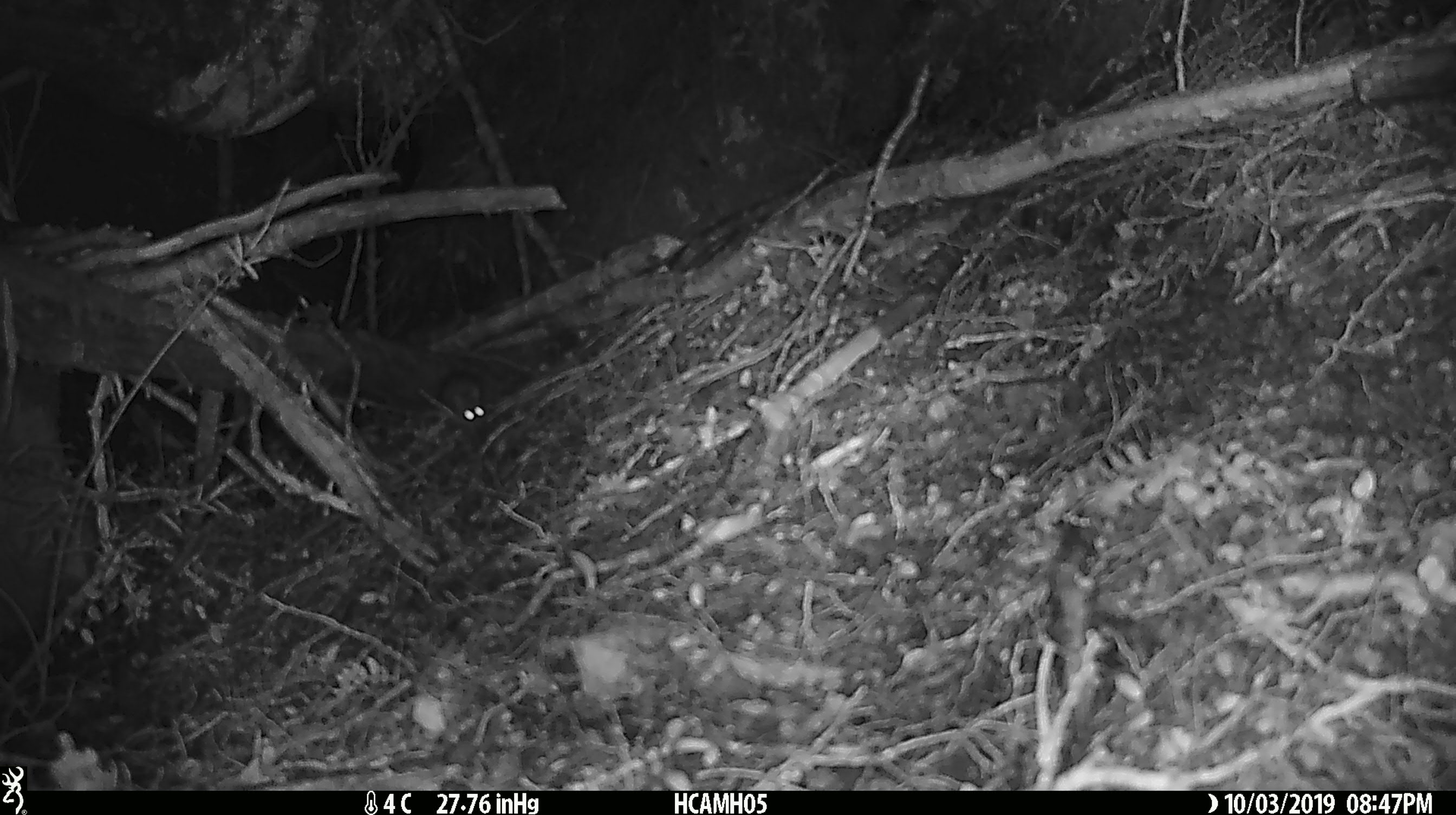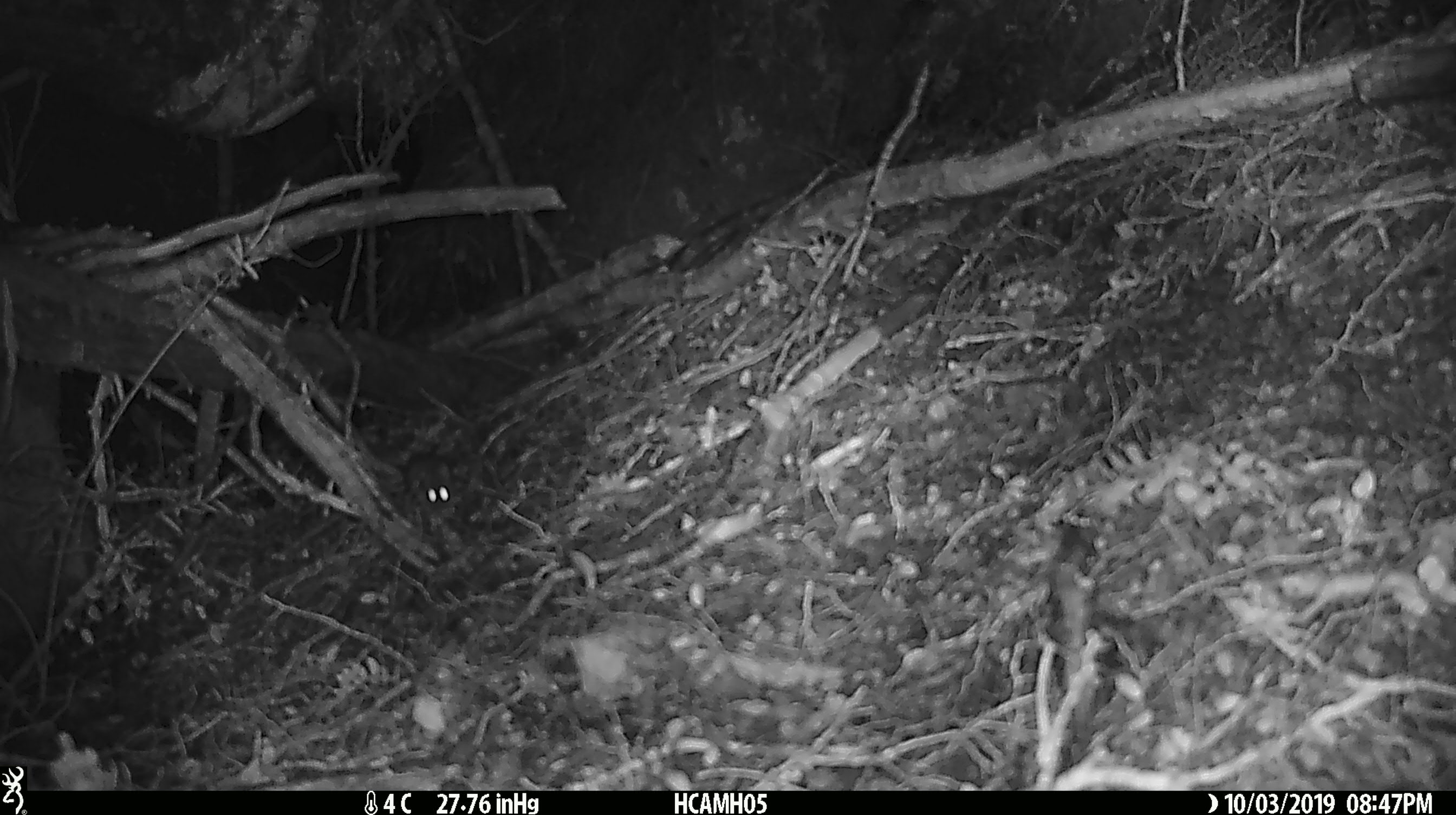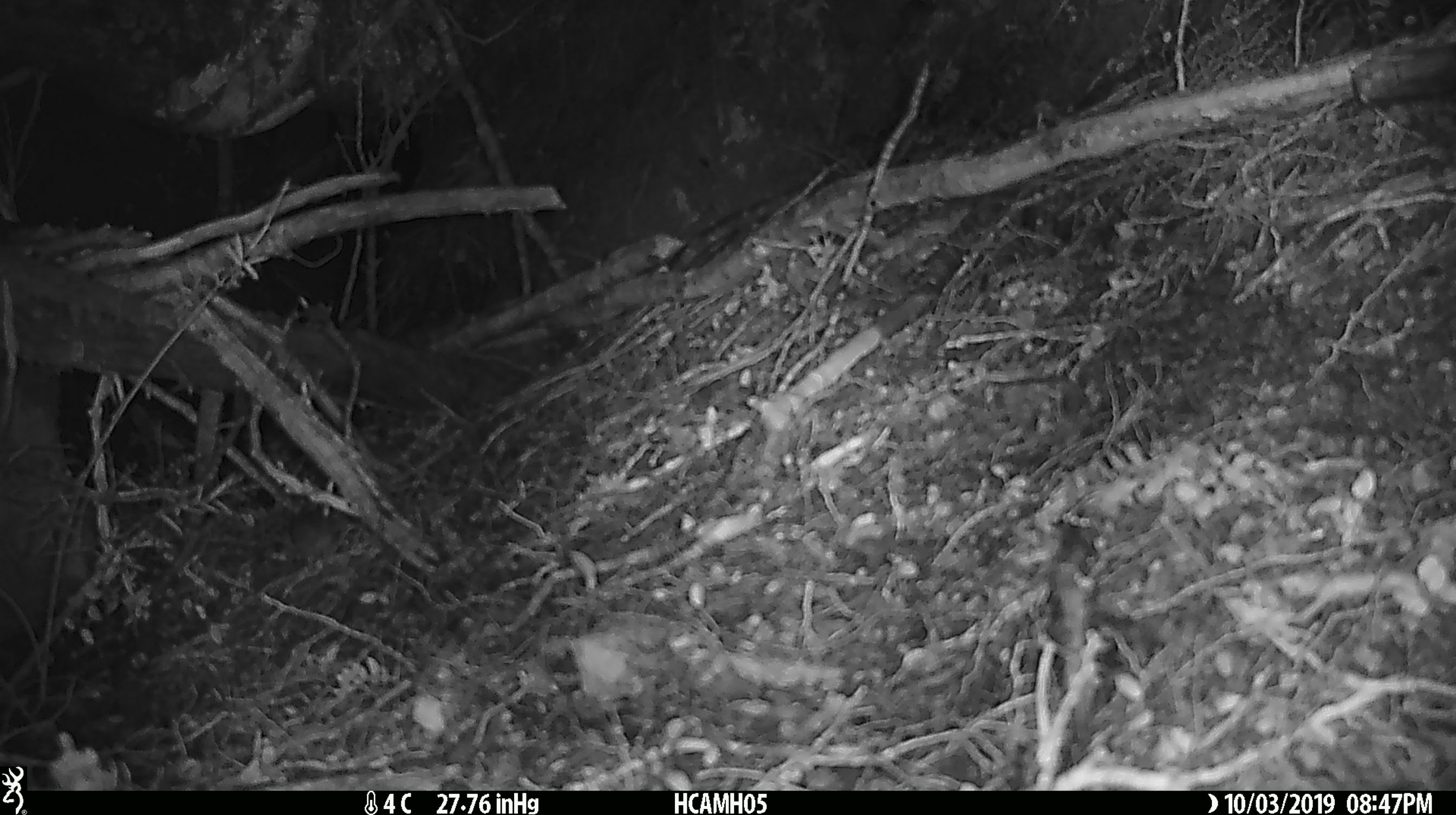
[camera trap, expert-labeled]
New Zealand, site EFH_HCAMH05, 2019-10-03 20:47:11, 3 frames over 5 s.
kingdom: Animalia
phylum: Chordata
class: Mammalia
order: Rodentia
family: Muridae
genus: Mus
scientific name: Mus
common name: mouse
Mouse (Mus).